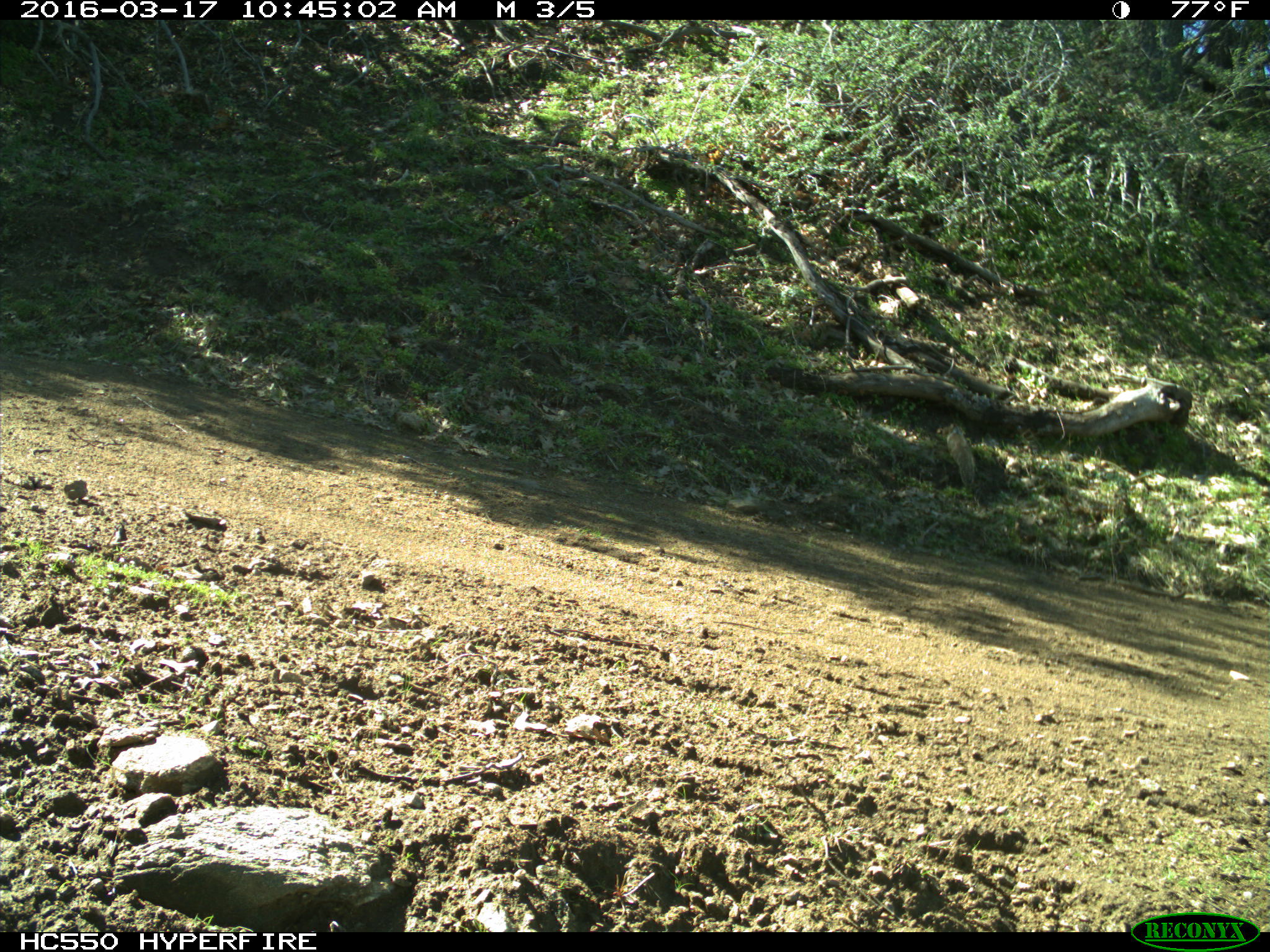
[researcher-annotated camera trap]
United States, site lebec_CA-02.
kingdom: Animalia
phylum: Chordata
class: Mammalia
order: Rodentia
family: Sciuridae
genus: Otospermophilus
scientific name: Otospermophilus beecheyi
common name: california ground squirrel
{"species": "Otospermophilus beecheyi (california ground squirrel)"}